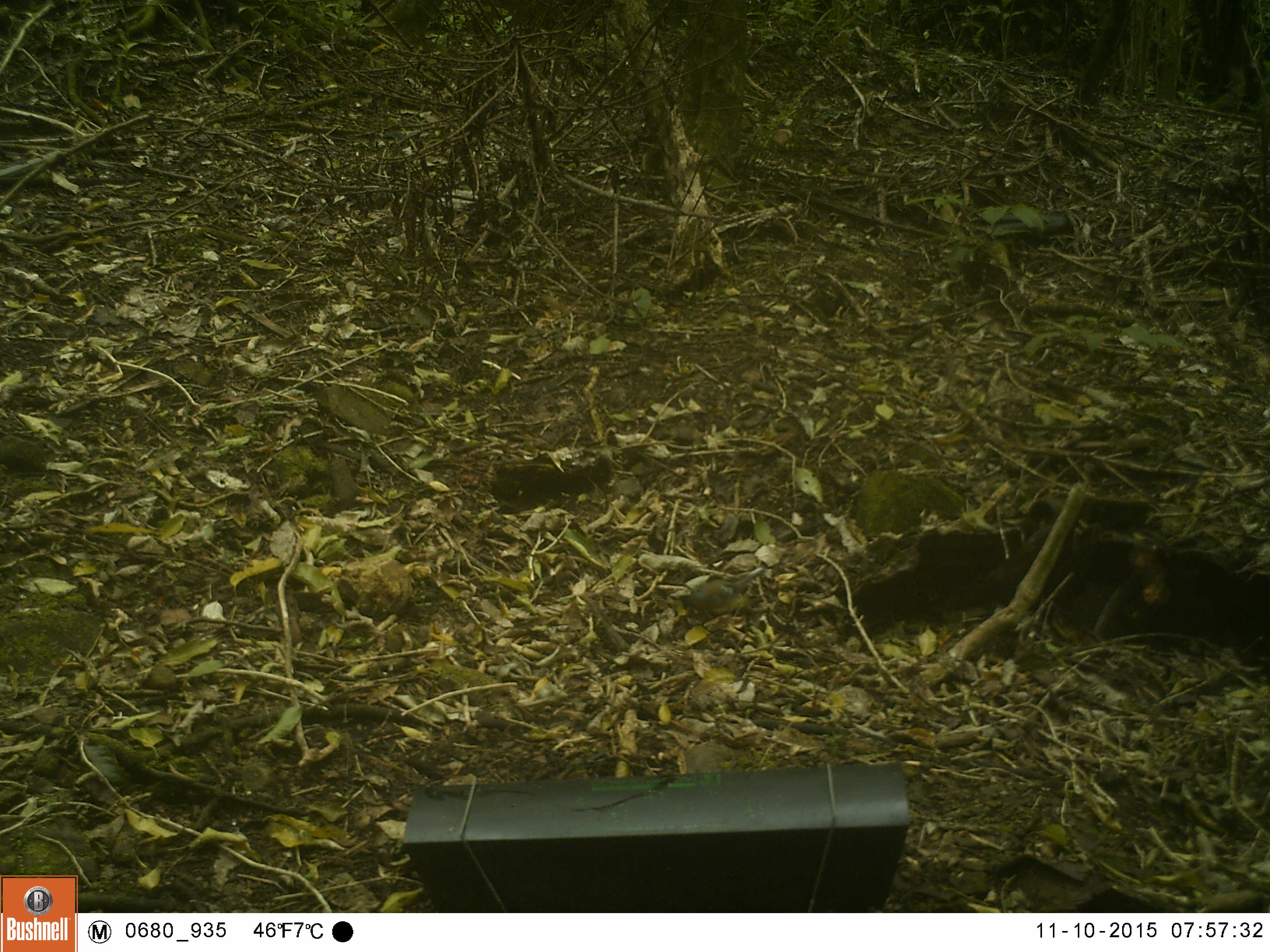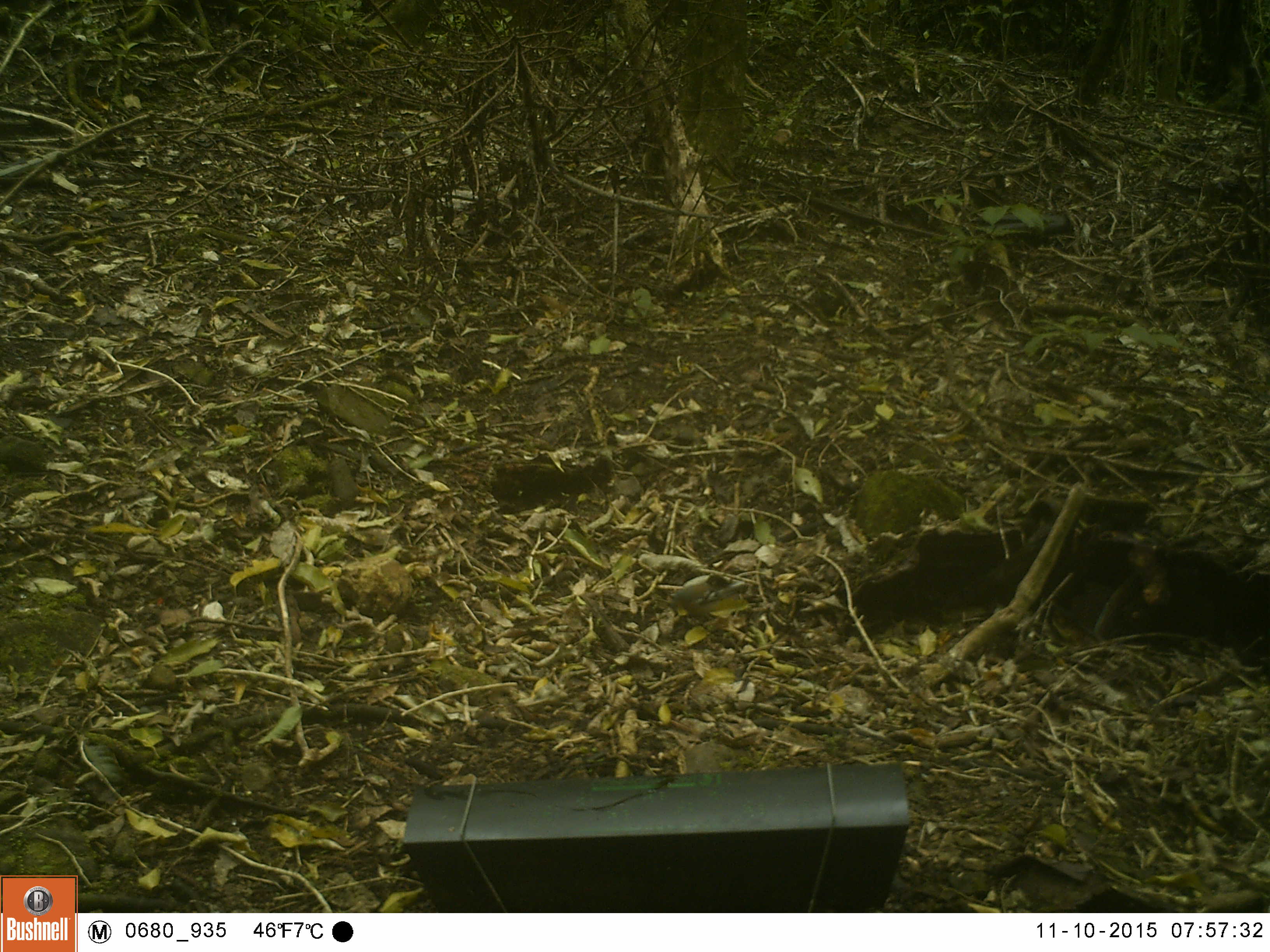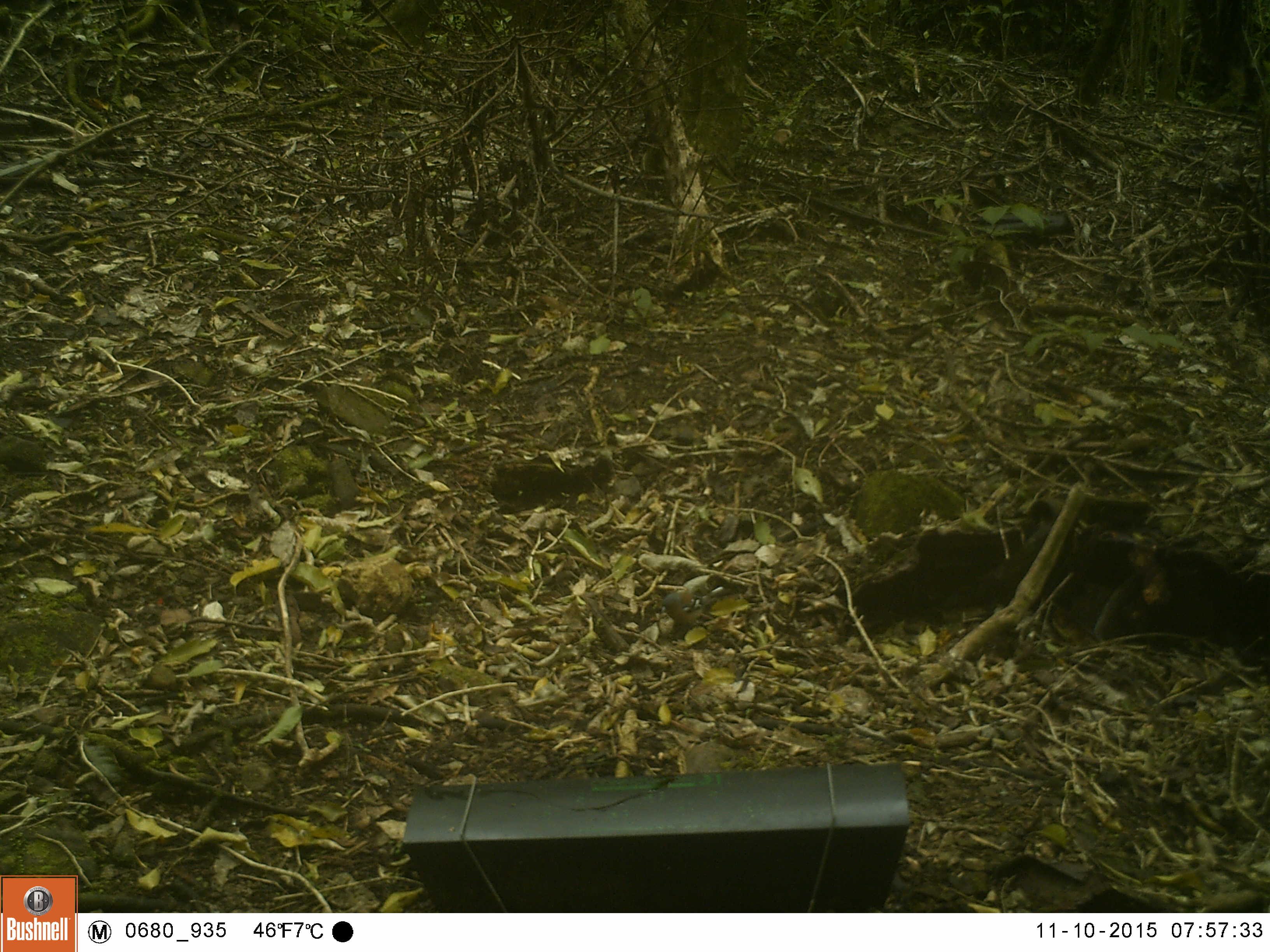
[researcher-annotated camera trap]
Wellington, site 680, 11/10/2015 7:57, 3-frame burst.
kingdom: Animalia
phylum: Chordata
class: Aves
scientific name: Aves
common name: bird